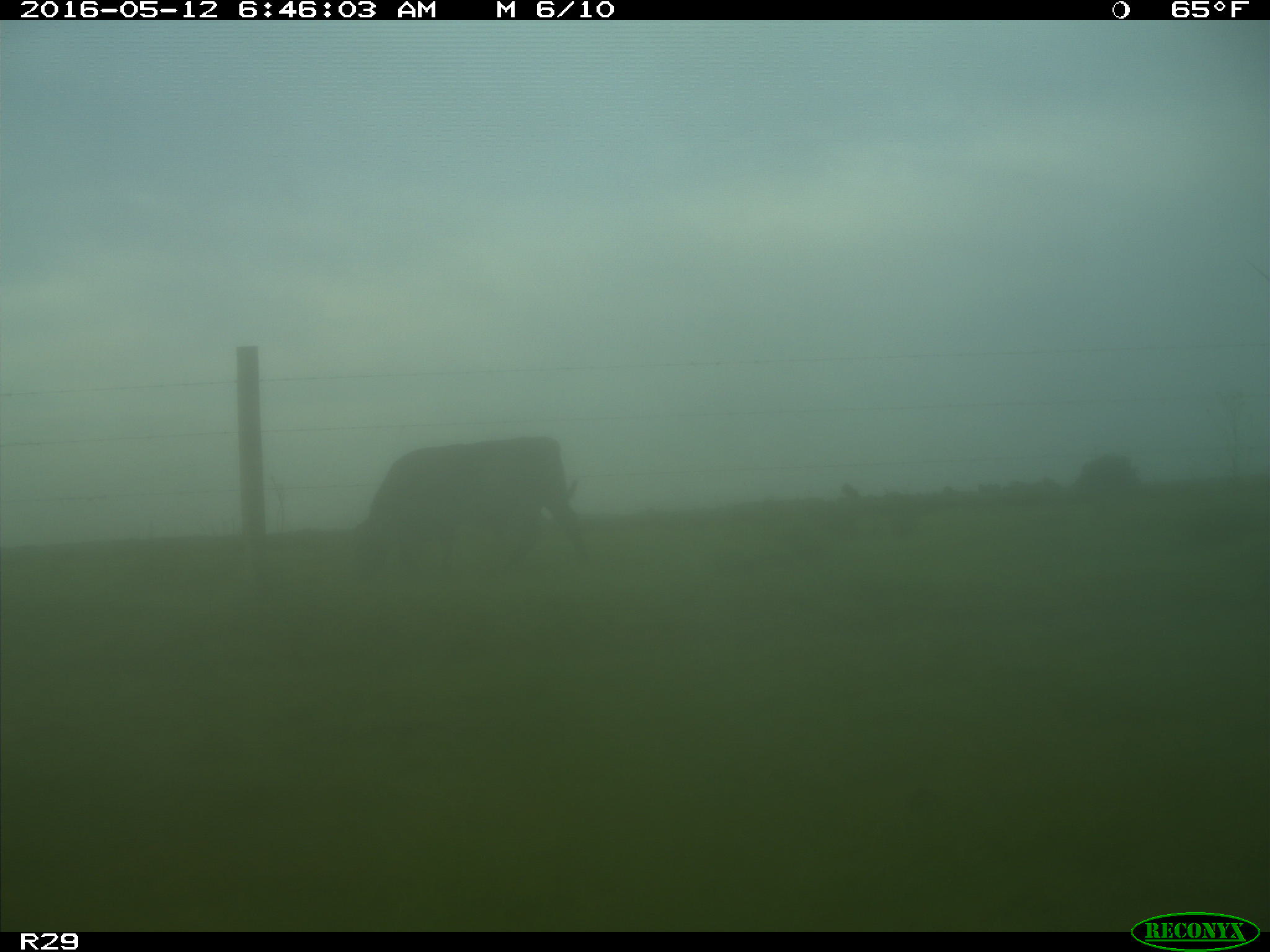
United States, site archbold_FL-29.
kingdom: Animalia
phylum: Chordata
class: Mammalia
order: Artiodactyla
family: Bovidae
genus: Bos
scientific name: Bos taurus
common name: domestic cow